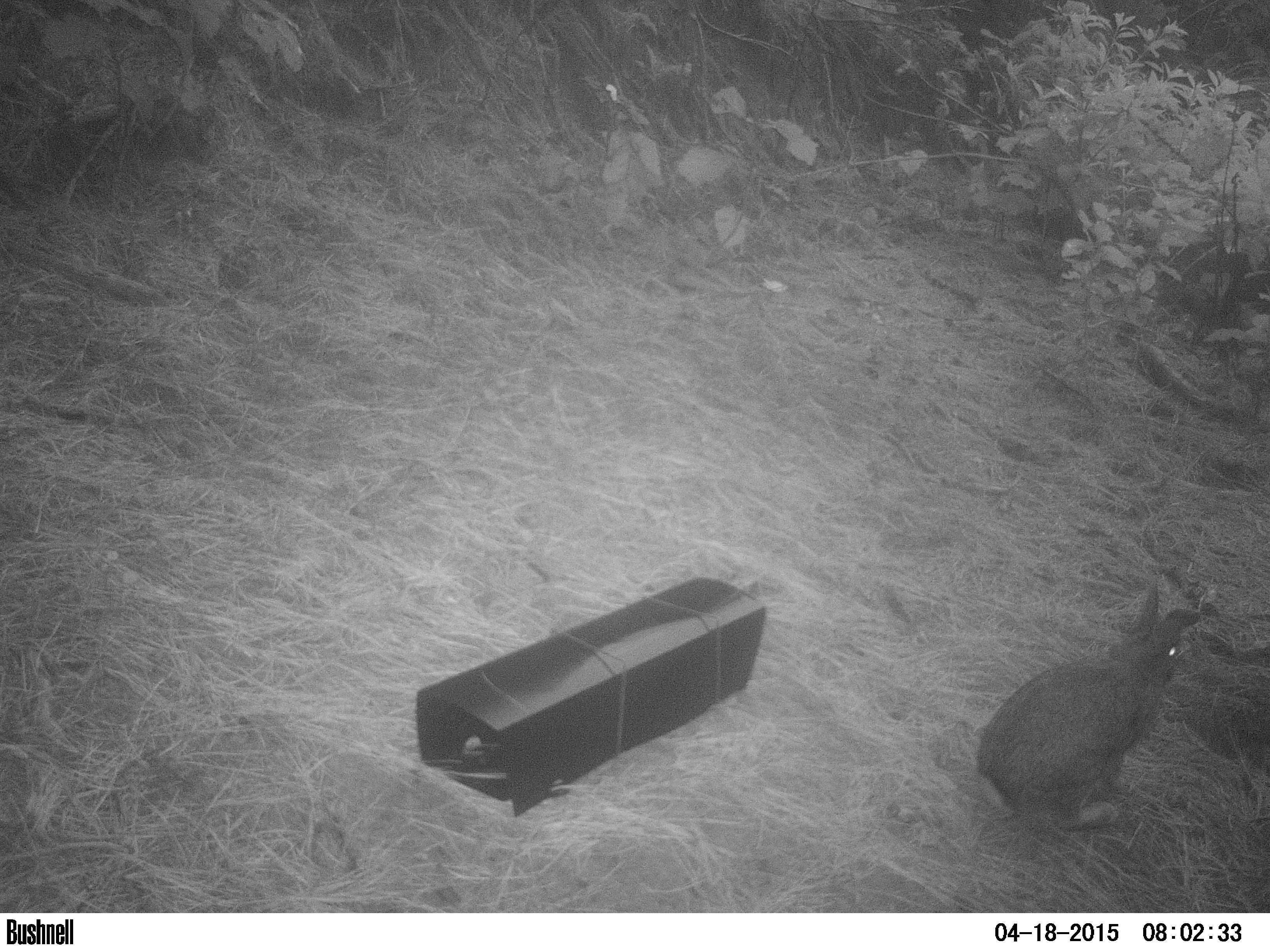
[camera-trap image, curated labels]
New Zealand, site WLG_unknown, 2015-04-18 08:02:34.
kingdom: Animalia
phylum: Chordata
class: Mammalia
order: Lagomorpha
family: Leporidae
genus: Oryctolagus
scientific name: Oryctolagus cuniculus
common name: european rabbit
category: rabbit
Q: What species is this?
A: Rabbit (european rabbit) (Oryctolagus cuniculus).